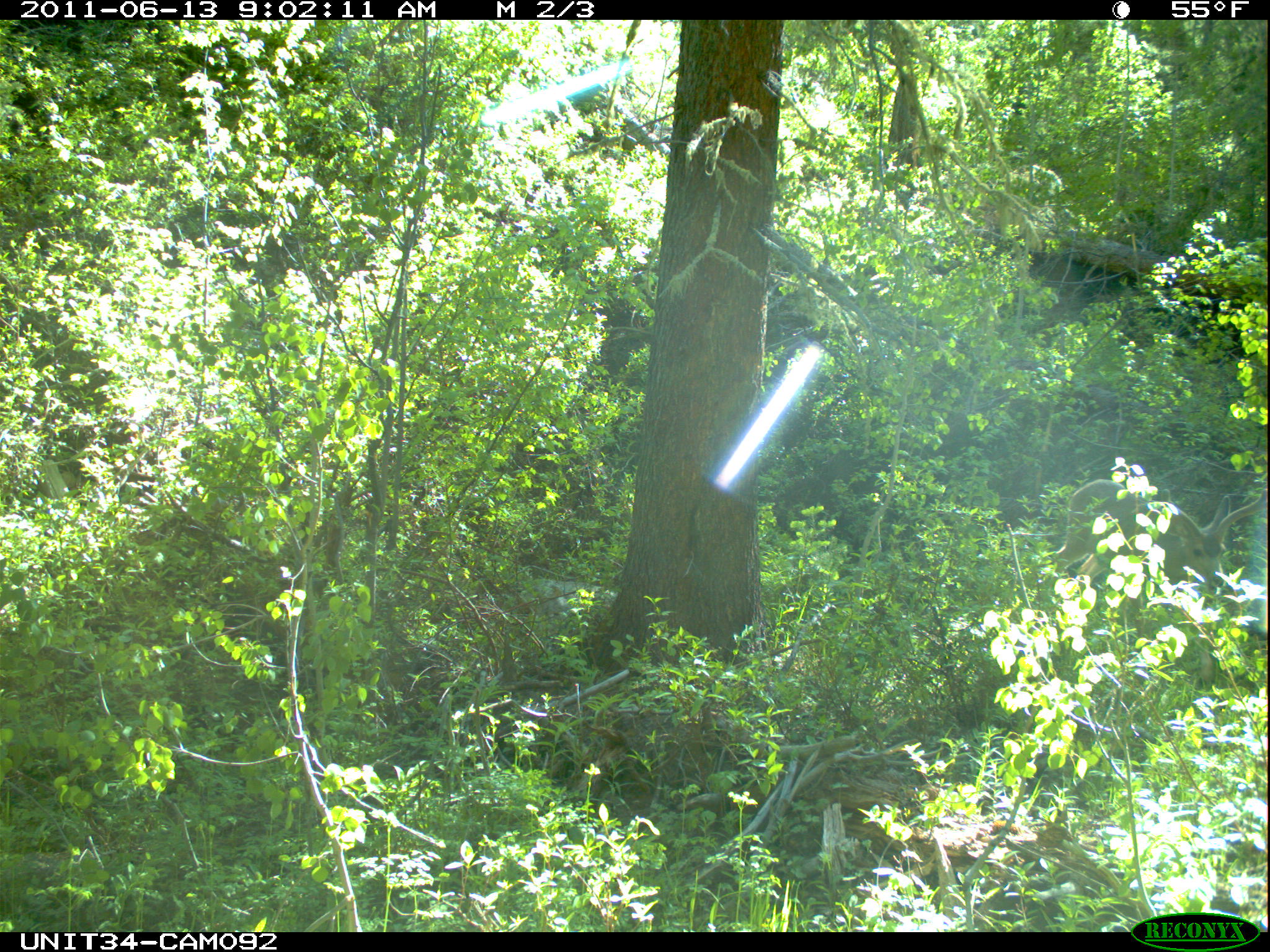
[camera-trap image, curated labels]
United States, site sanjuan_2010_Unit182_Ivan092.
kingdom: Animalia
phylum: Chordata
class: Mammalia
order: Artiodactyla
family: Cervidae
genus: Odocoileus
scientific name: Odocoileus hemionus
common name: mule deer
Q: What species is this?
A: Odocoileus hemionus (mule deer).